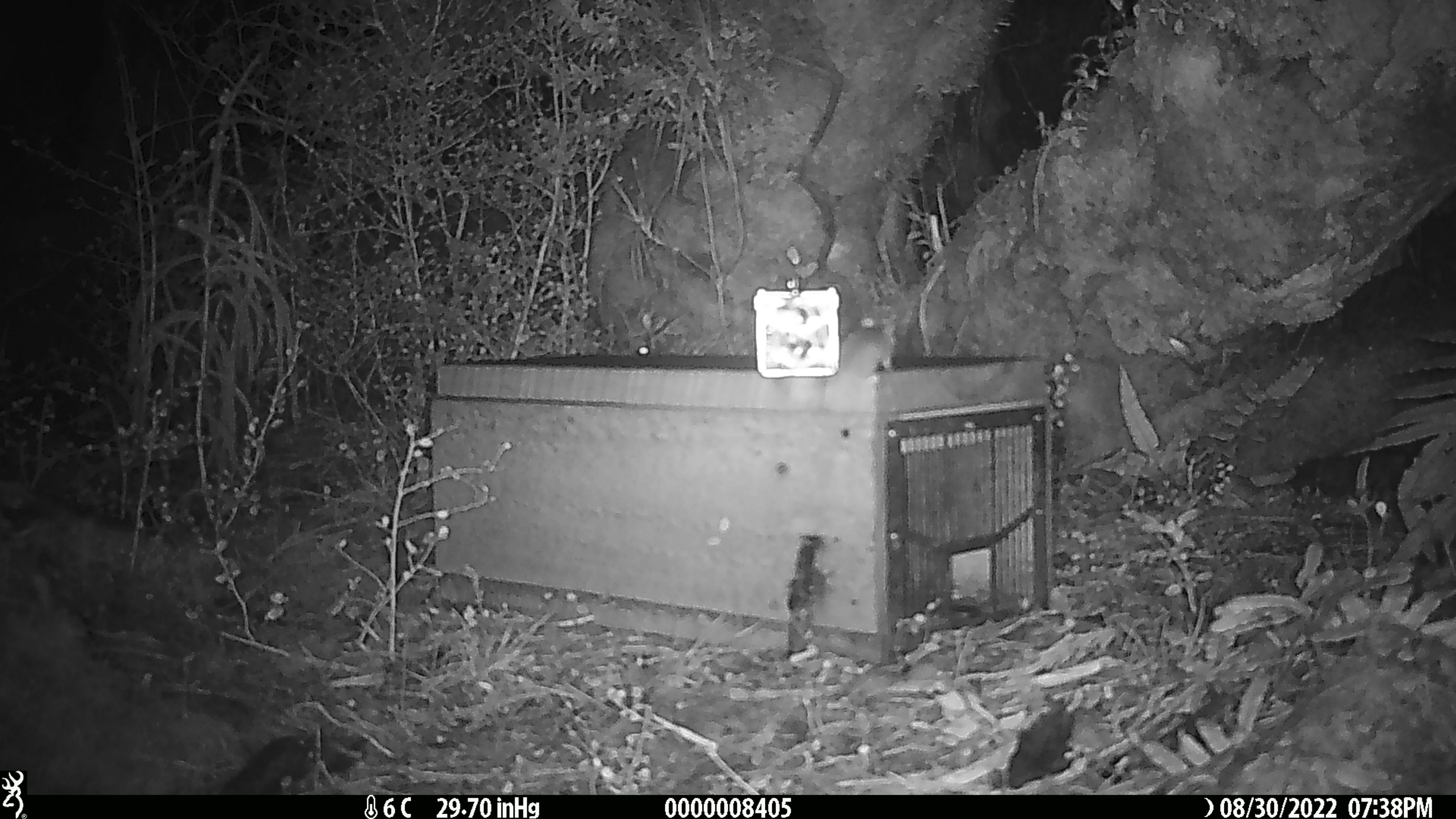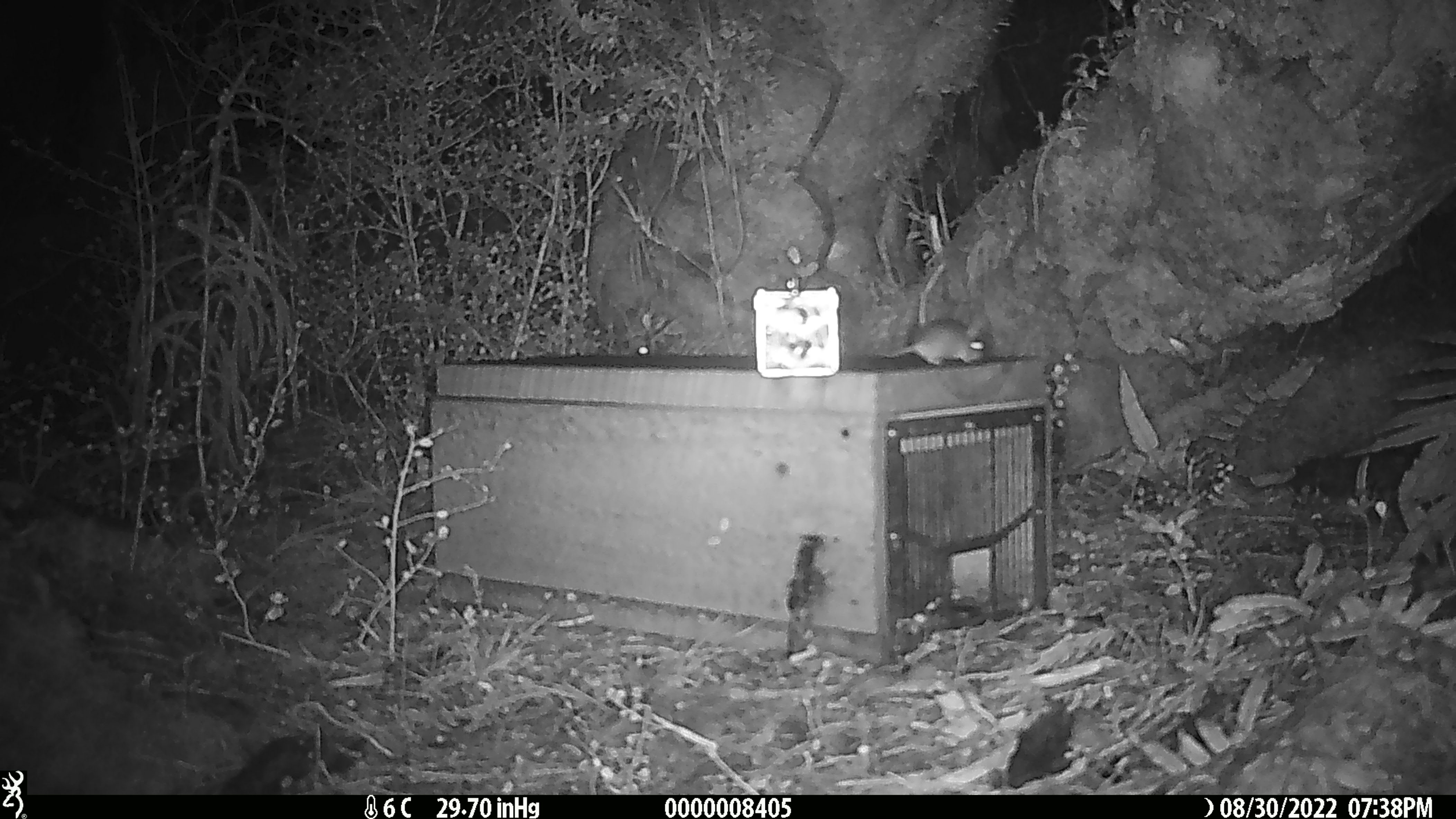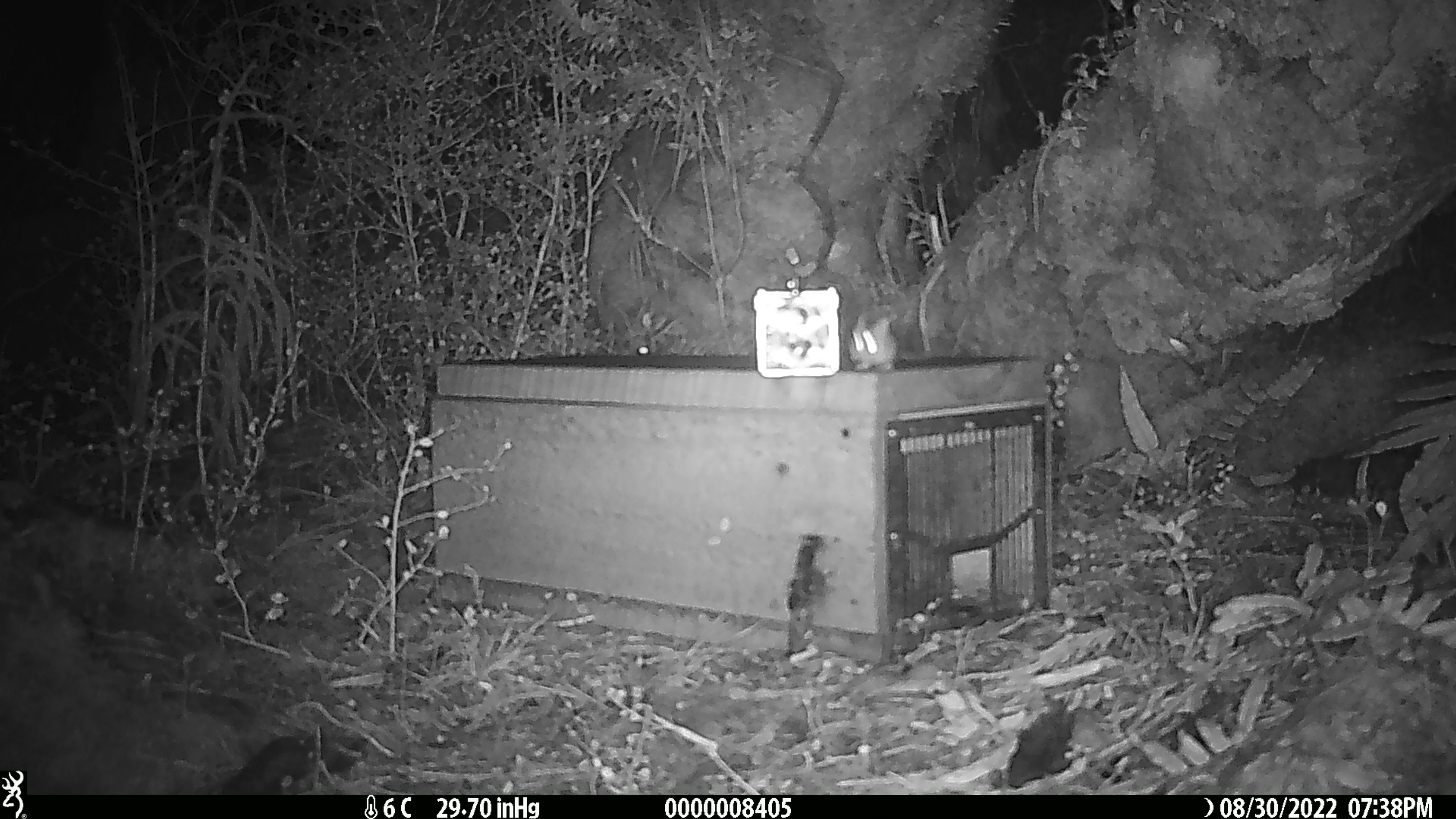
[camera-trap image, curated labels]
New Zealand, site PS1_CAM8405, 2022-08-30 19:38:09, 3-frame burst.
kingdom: Animalia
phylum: Chordata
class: Mammalia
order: Rodentia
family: Muridae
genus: Mus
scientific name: Mus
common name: mouse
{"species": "mouse (Mus)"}